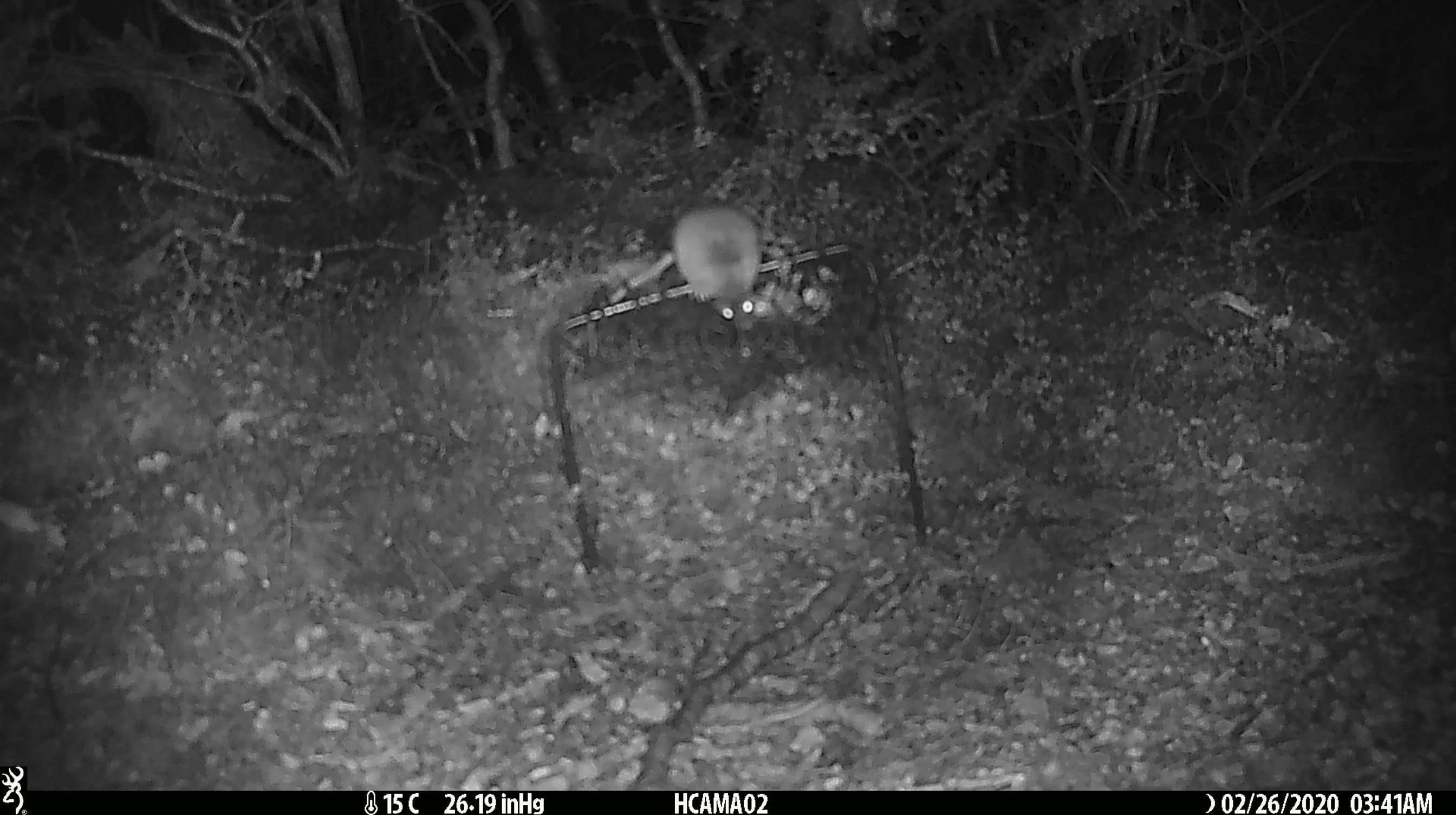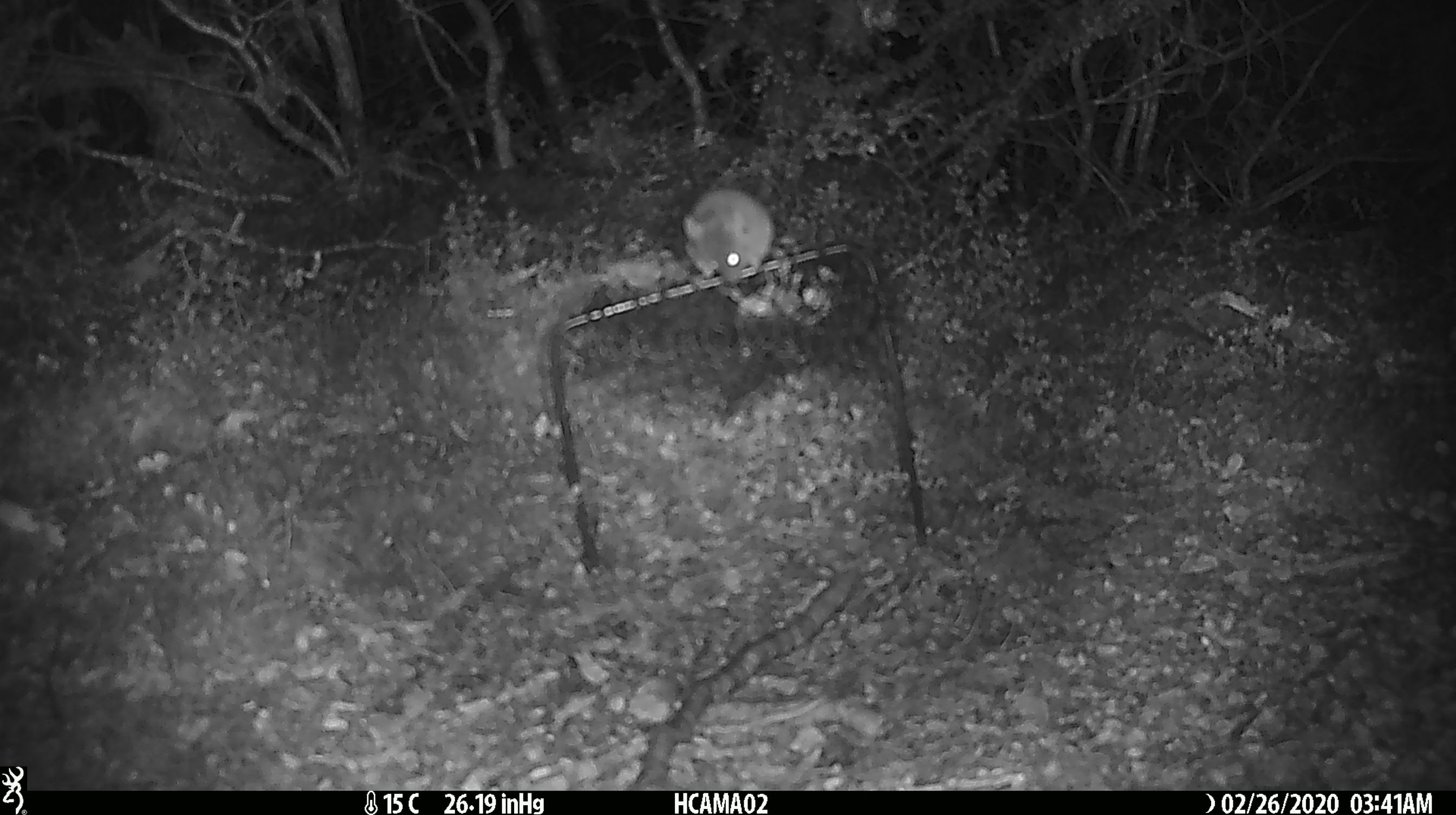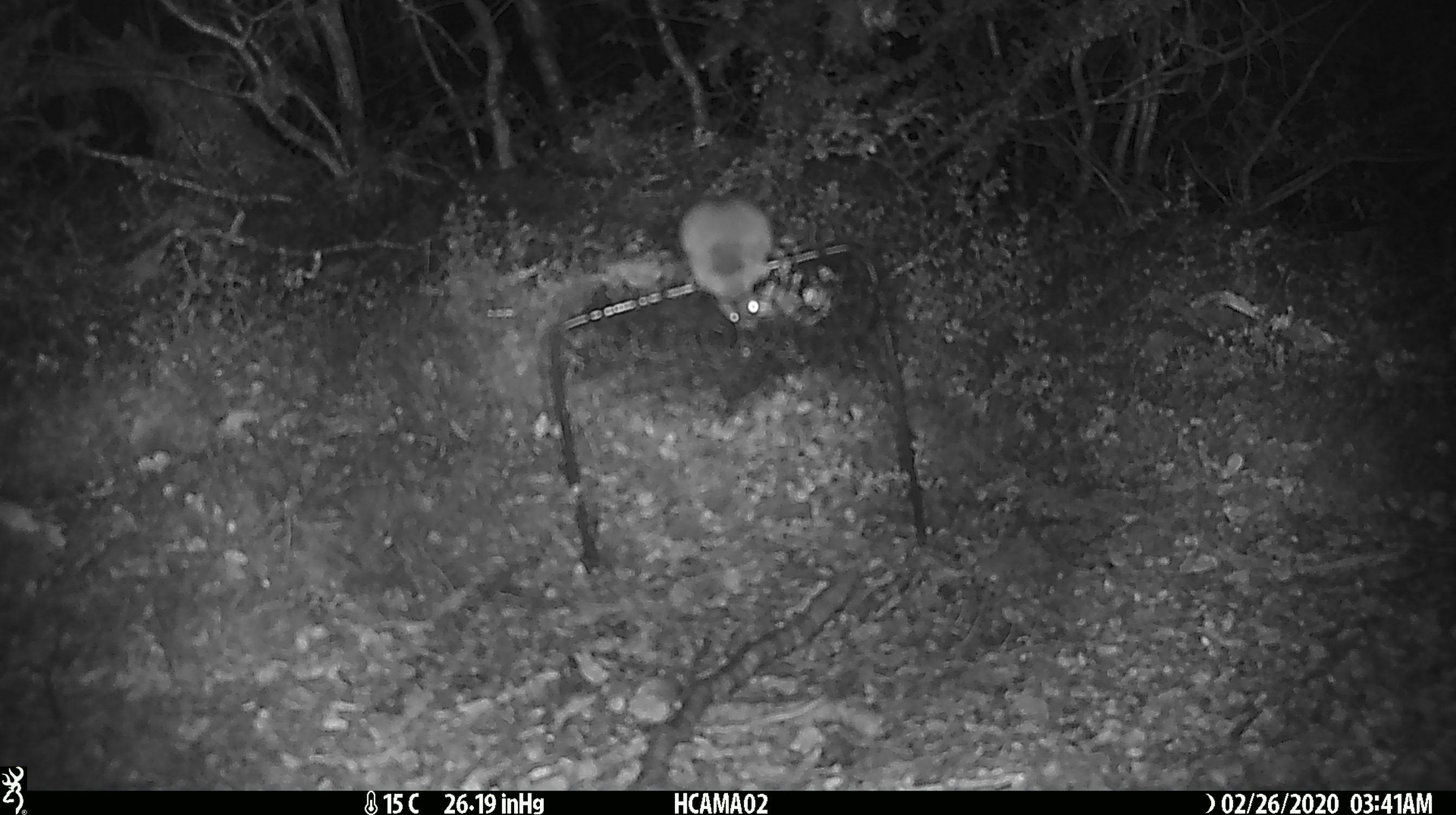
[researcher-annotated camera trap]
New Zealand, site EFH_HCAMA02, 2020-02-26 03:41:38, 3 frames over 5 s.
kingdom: Animalia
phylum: Chordata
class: Mammalia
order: Rodentia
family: Muridae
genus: Mus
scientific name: Mus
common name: mouse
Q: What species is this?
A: Mouse (Mus).